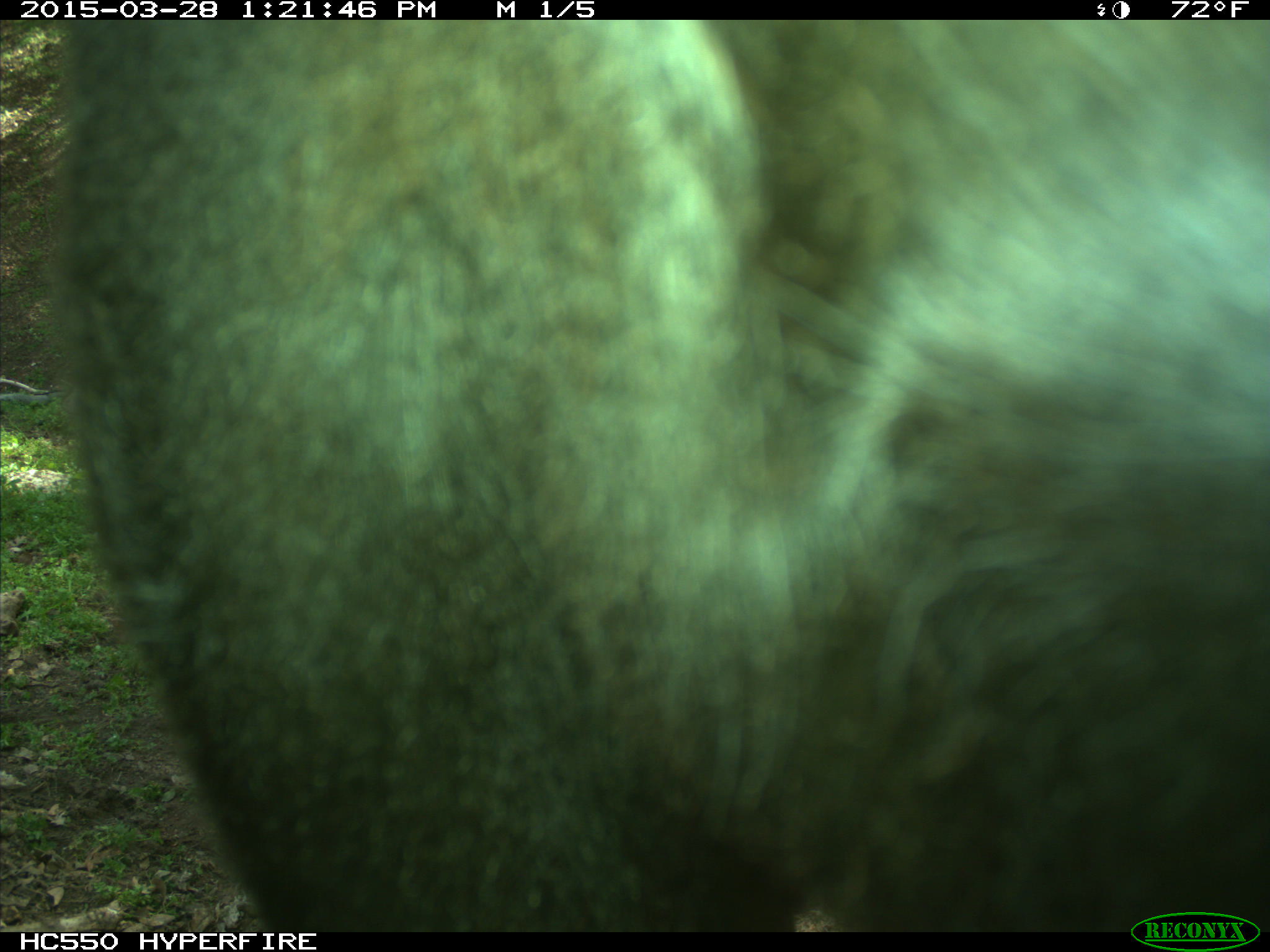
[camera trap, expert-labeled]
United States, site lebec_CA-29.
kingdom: Animalia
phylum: Chordata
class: Mammalia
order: Artiodactyla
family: Bovidae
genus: Bos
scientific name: Bos taurus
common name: domestic cow